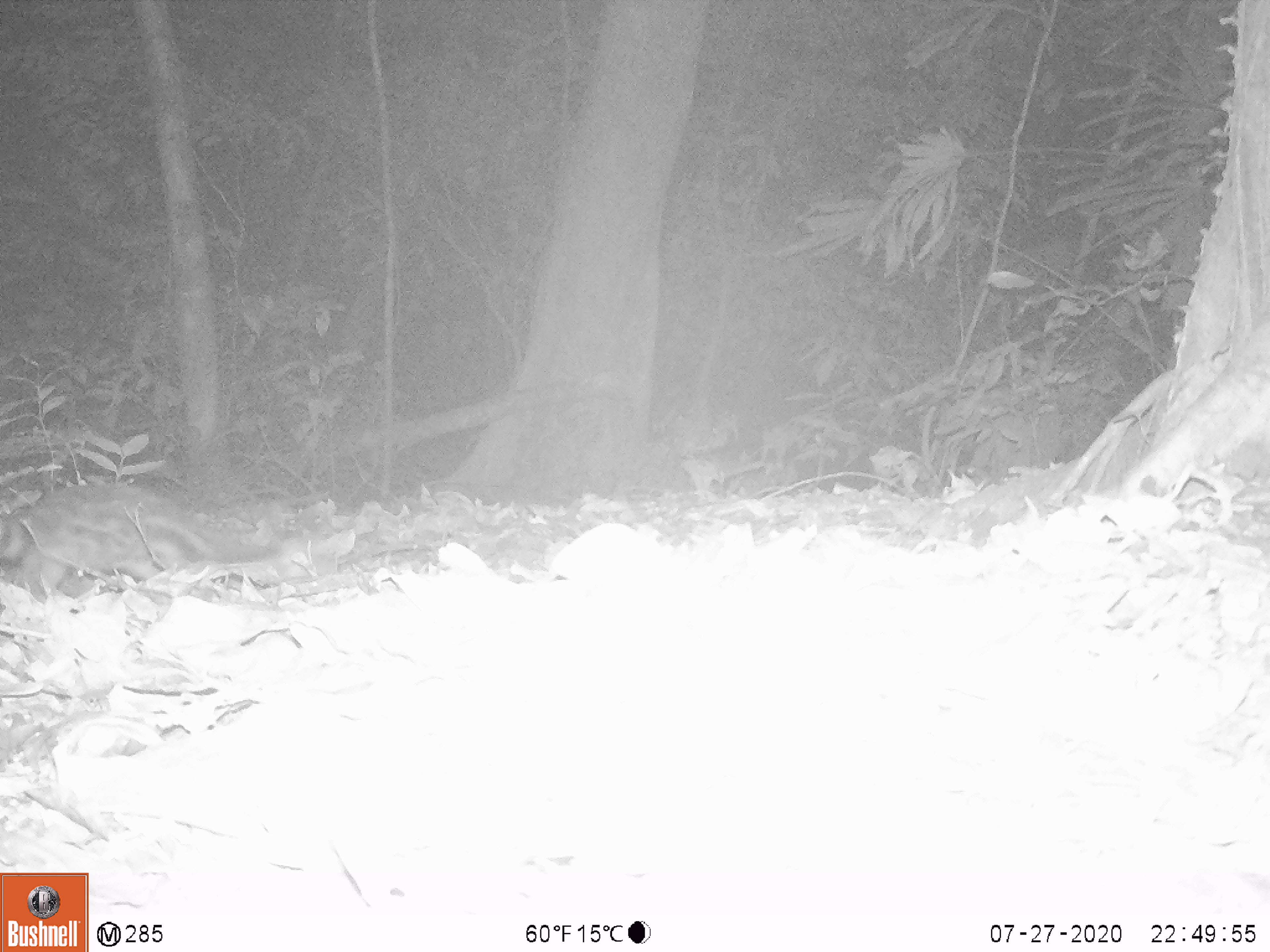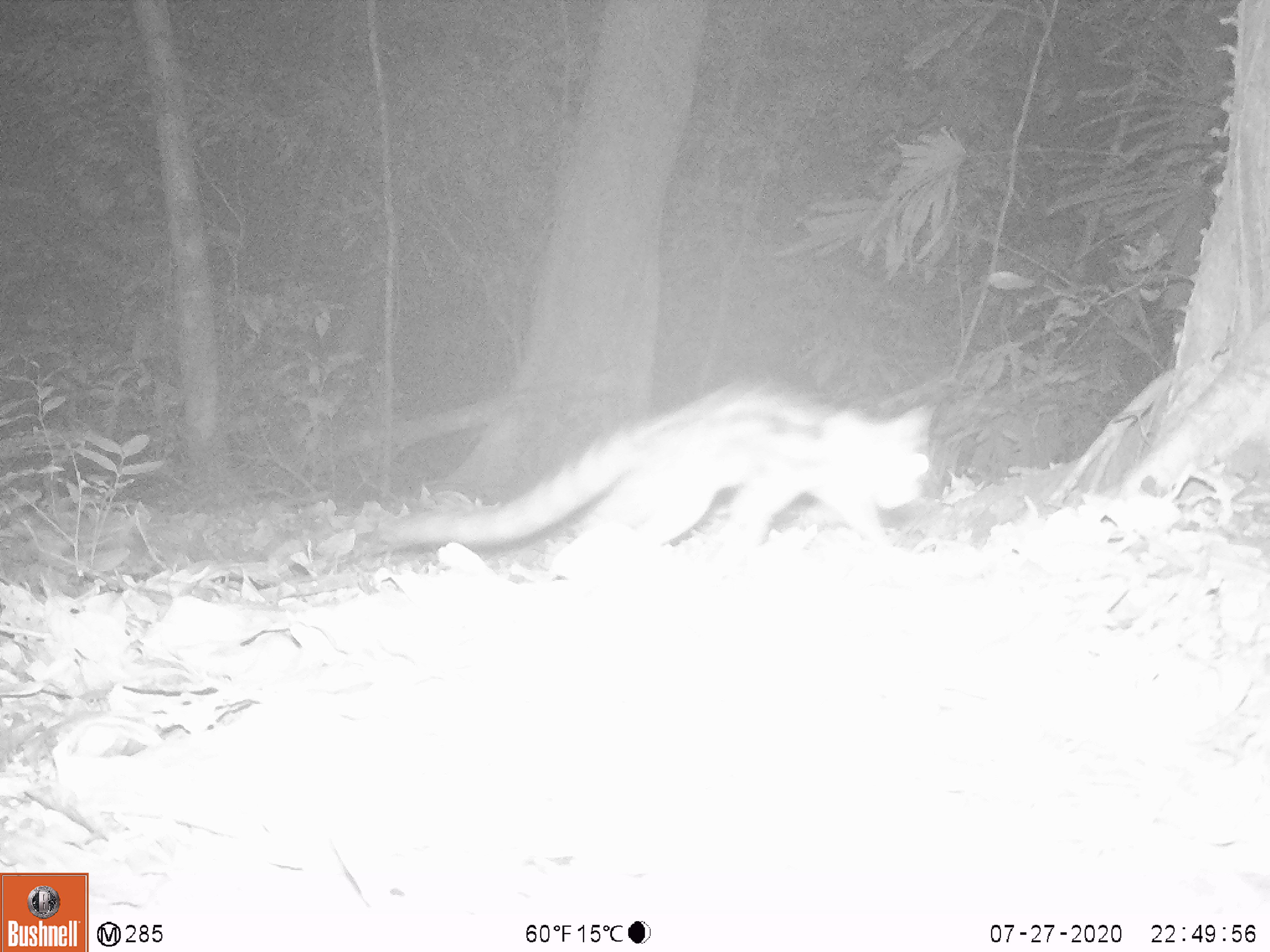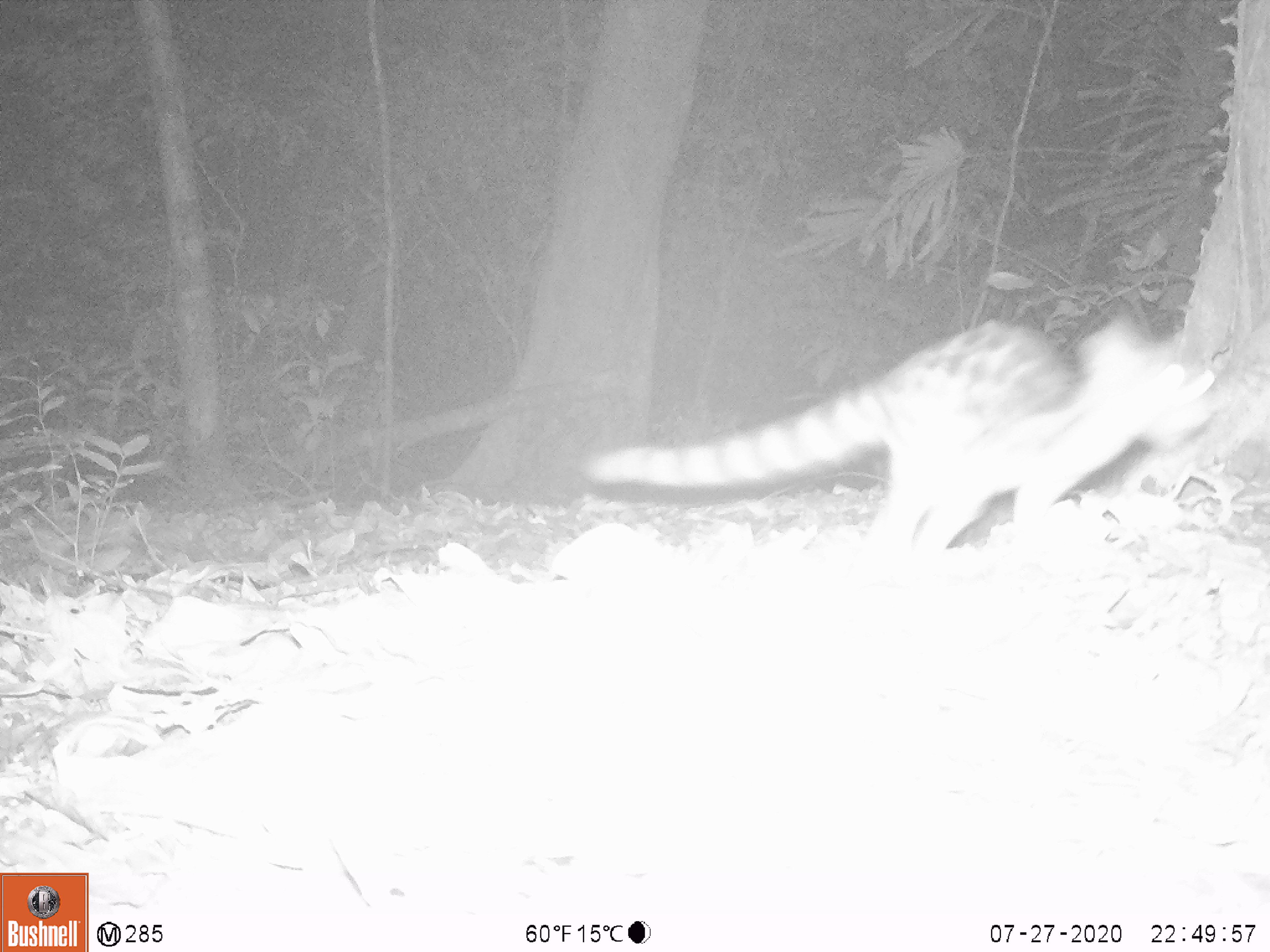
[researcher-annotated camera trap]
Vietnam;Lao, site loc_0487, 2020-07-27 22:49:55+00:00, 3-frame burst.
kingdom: Animalia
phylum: Chordata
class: Mammalia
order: Carnivora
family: Prionodontidae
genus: Prionodon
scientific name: Prionodon pardicolor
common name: spotted linsang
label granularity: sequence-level